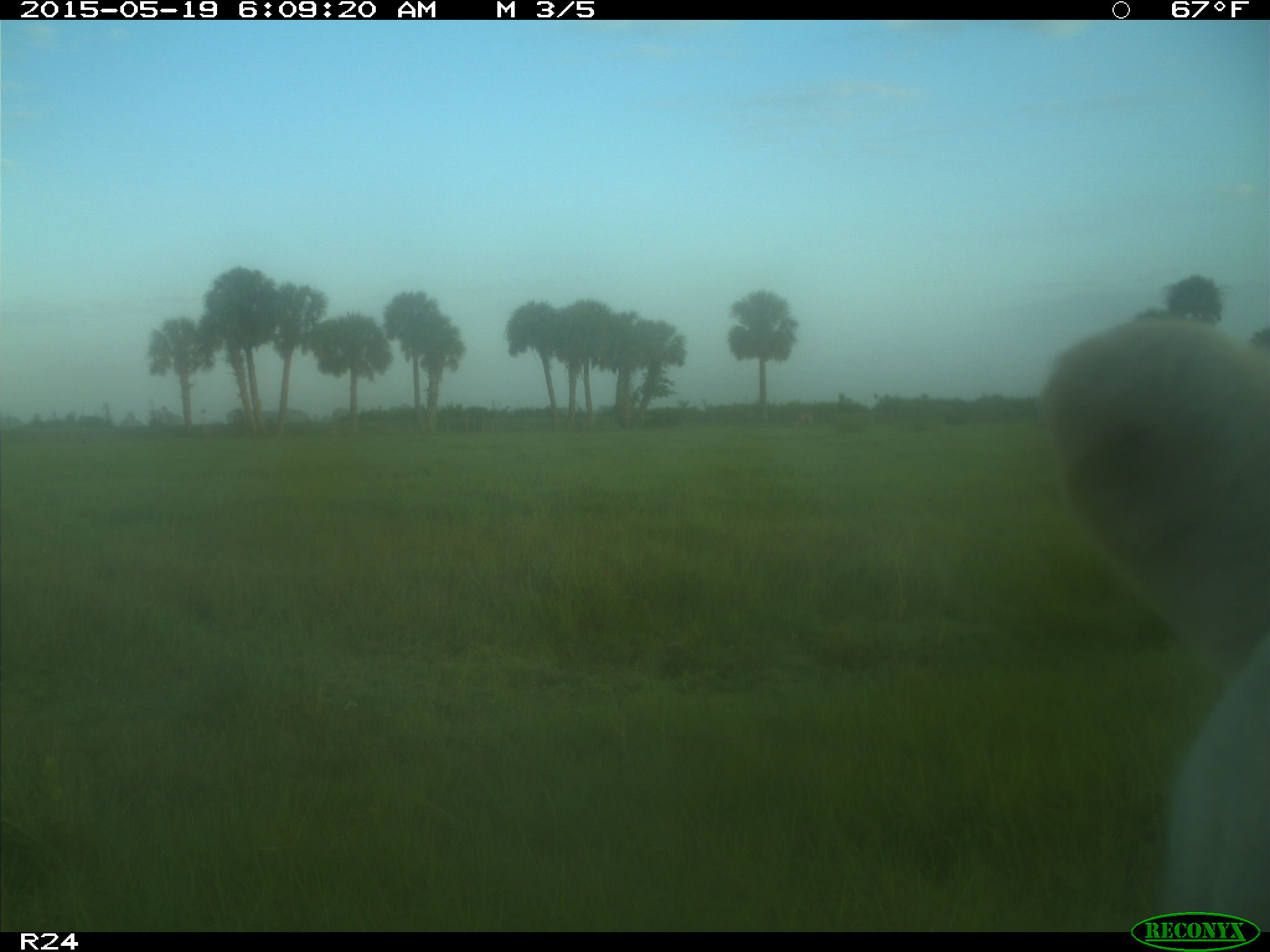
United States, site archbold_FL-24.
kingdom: Animalia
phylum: Chordata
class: Mammalia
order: Artiodactyla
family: Bovidae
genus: Bos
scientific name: Bos taurus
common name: domestic cow